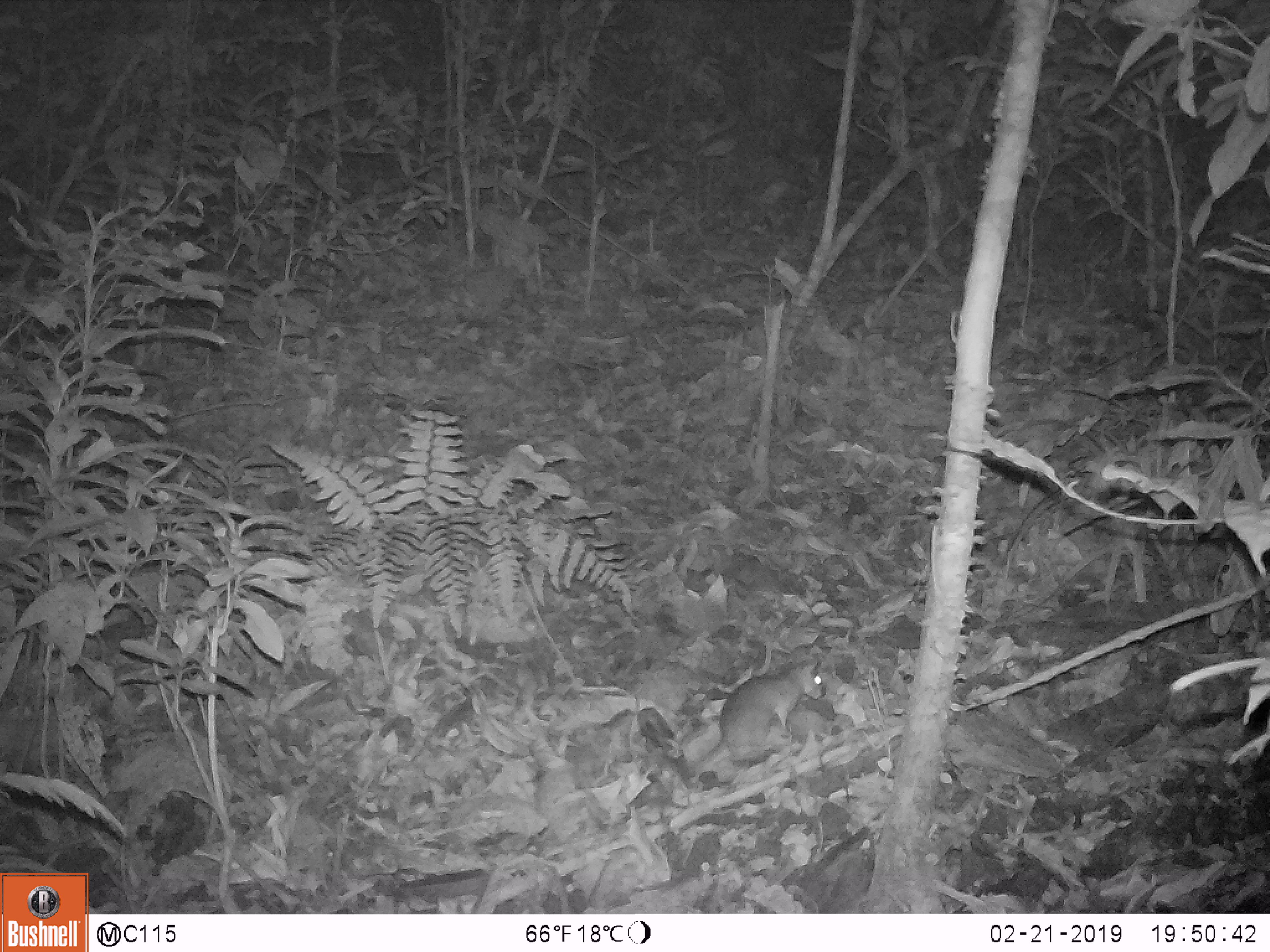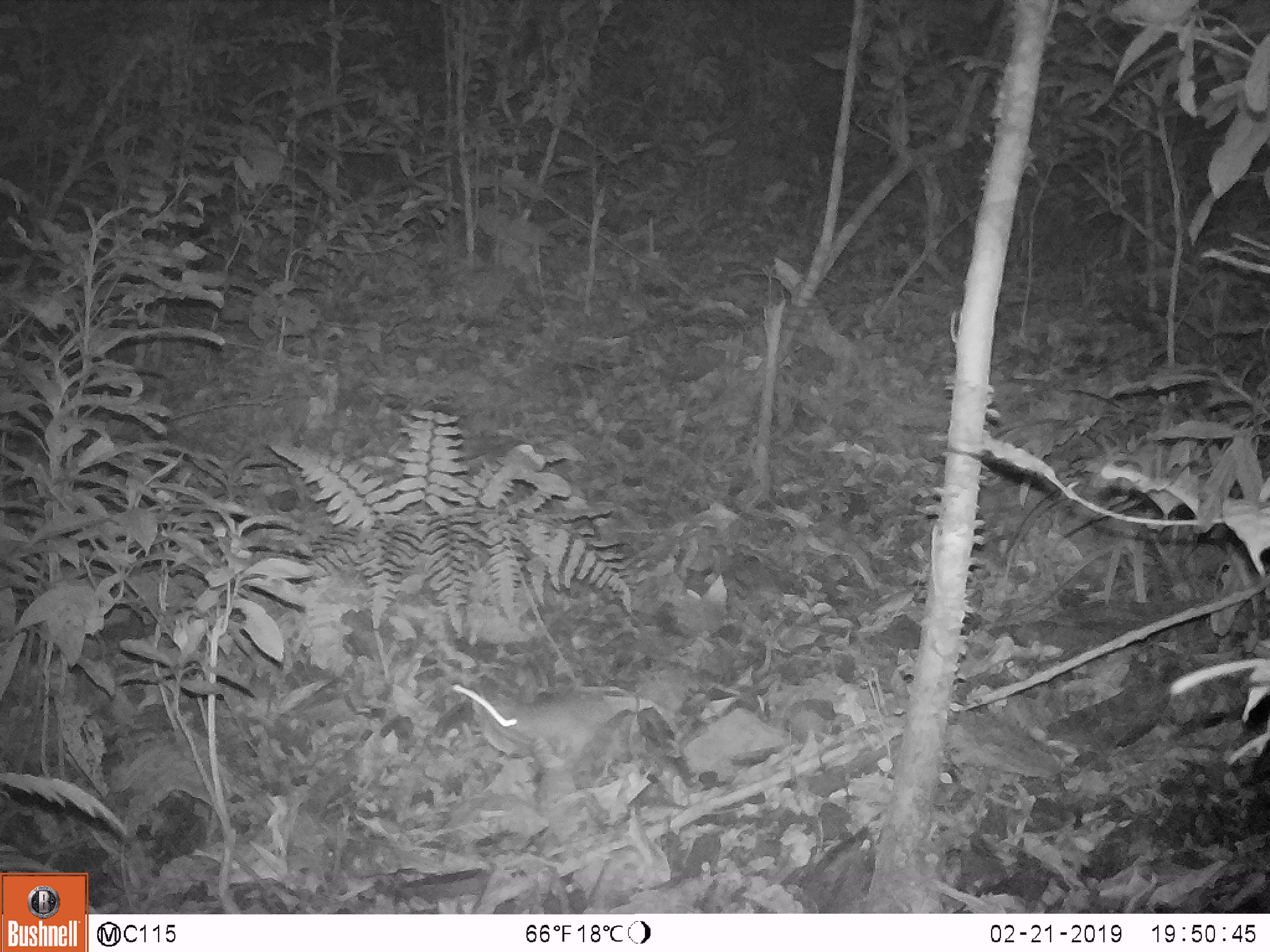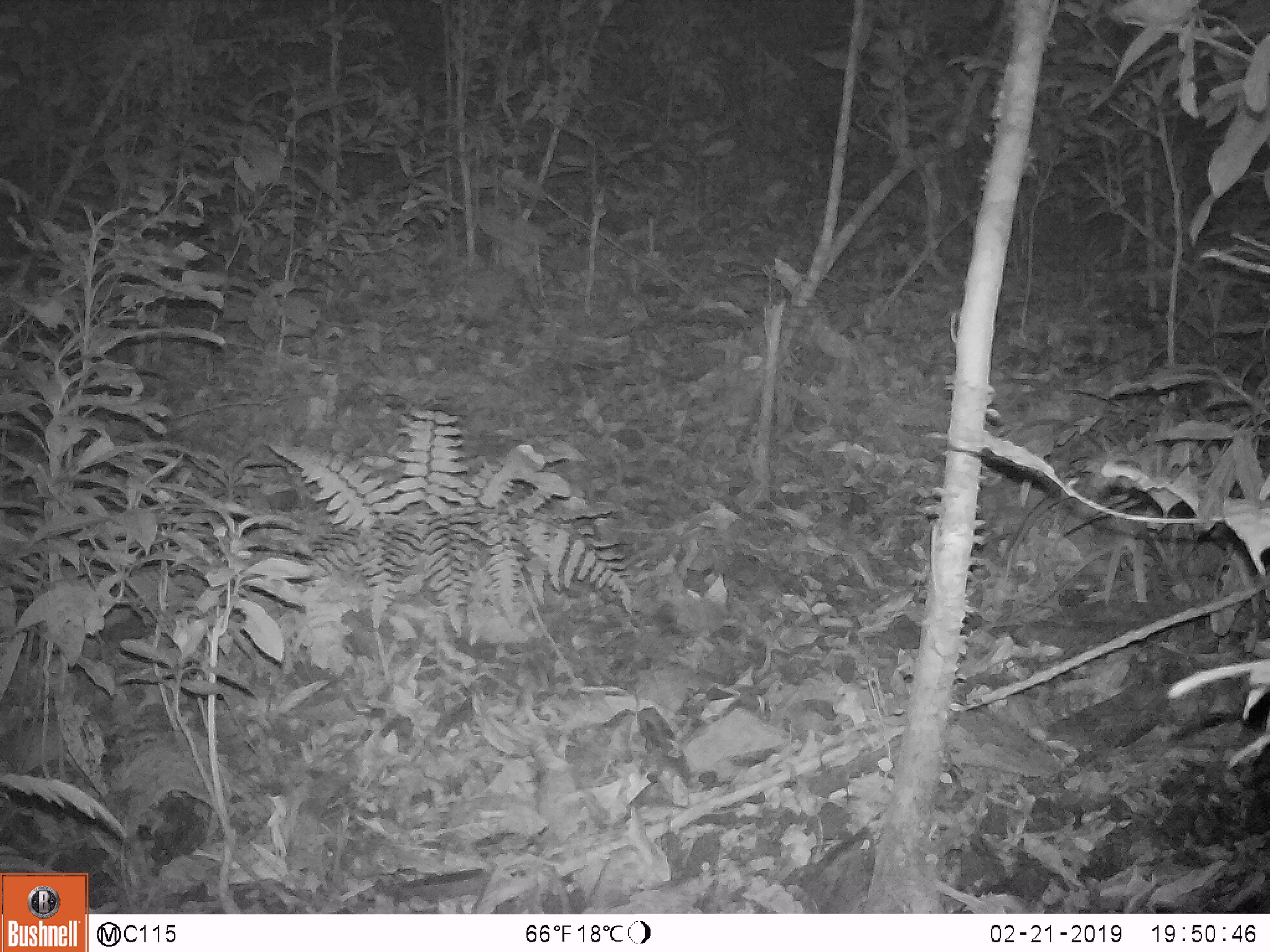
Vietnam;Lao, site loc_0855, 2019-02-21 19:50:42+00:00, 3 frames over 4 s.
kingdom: Animalia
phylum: Chordata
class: Mammalia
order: Rodentia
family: Muridae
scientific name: Muridae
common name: old-world mice and rats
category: unidentified murid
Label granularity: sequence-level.